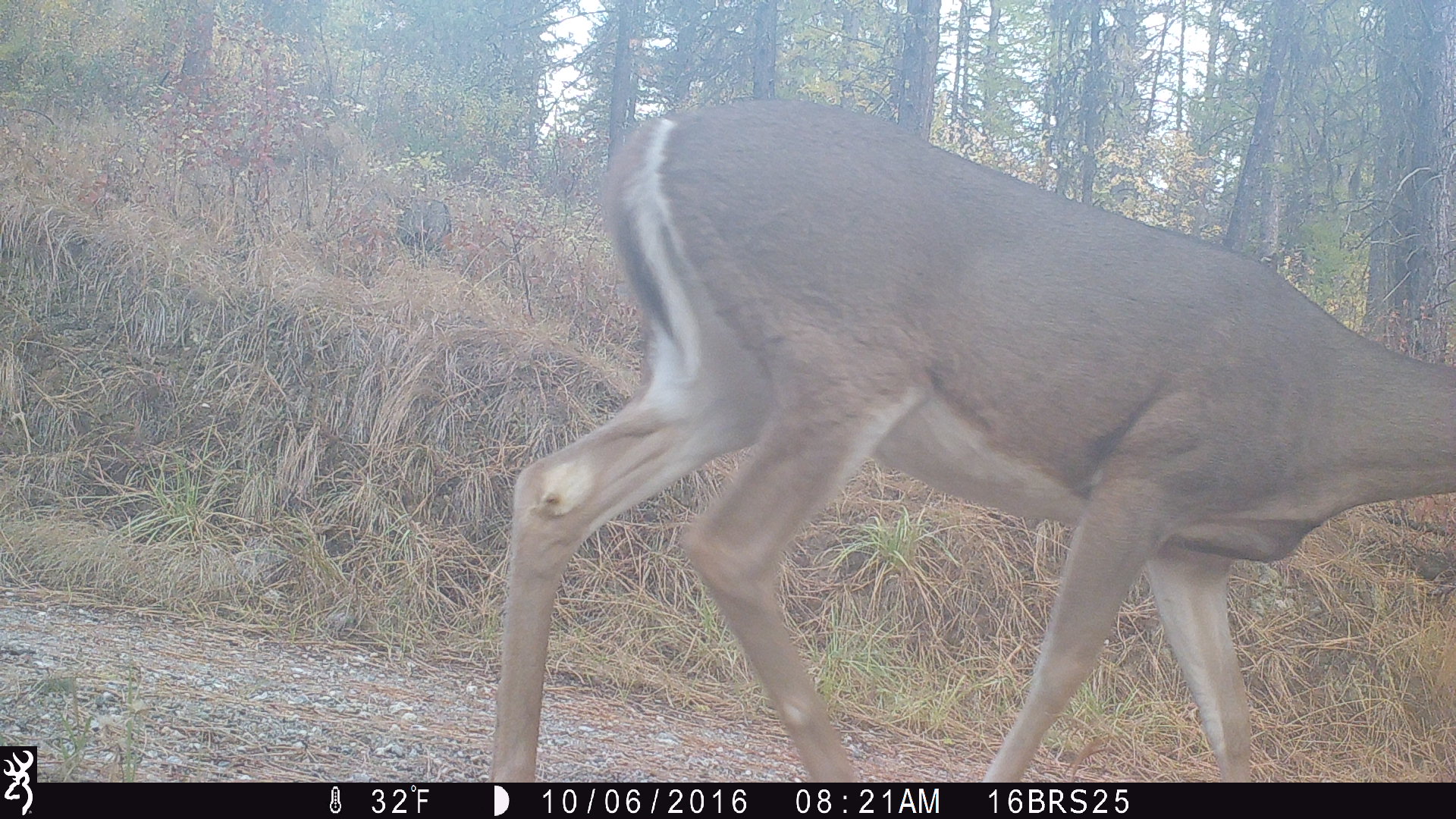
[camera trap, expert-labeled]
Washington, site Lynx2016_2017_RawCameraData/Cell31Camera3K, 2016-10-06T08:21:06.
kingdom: Animalia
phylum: Chordata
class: Mammalia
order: Artiodactyla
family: Cervidae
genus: Odocoileus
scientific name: Odocoileus virginianus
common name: white-tailed deer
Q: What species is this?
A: Odocoileus virginianus (white-tailed deer).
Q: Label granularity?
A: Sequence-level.